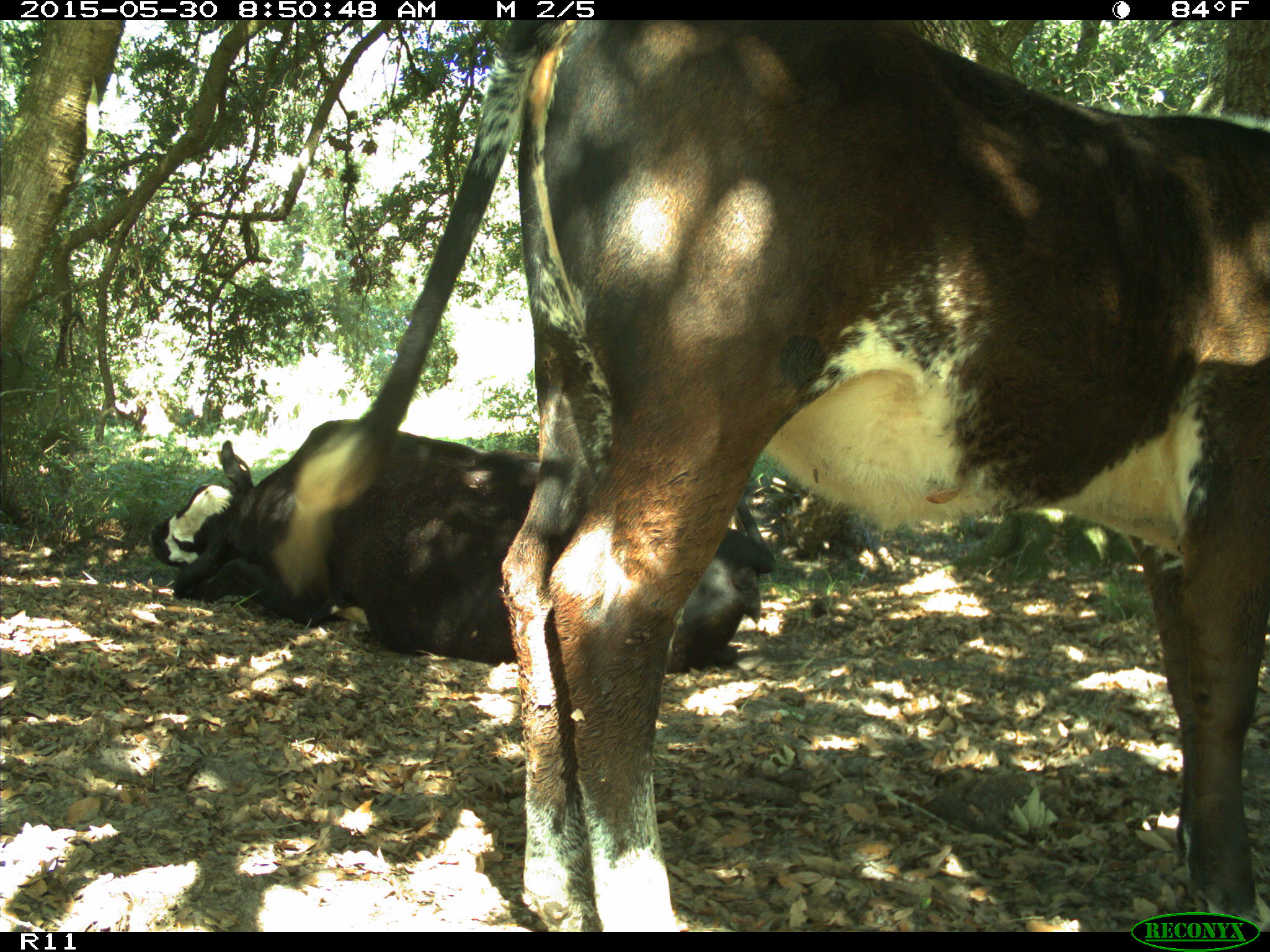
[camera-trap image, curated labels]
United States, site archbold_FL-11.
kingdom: Animalia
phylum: Chordata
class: Mammalia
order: Artiodactyla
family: Bovidae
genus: Bos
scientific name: Bos taurus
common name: domestic cow